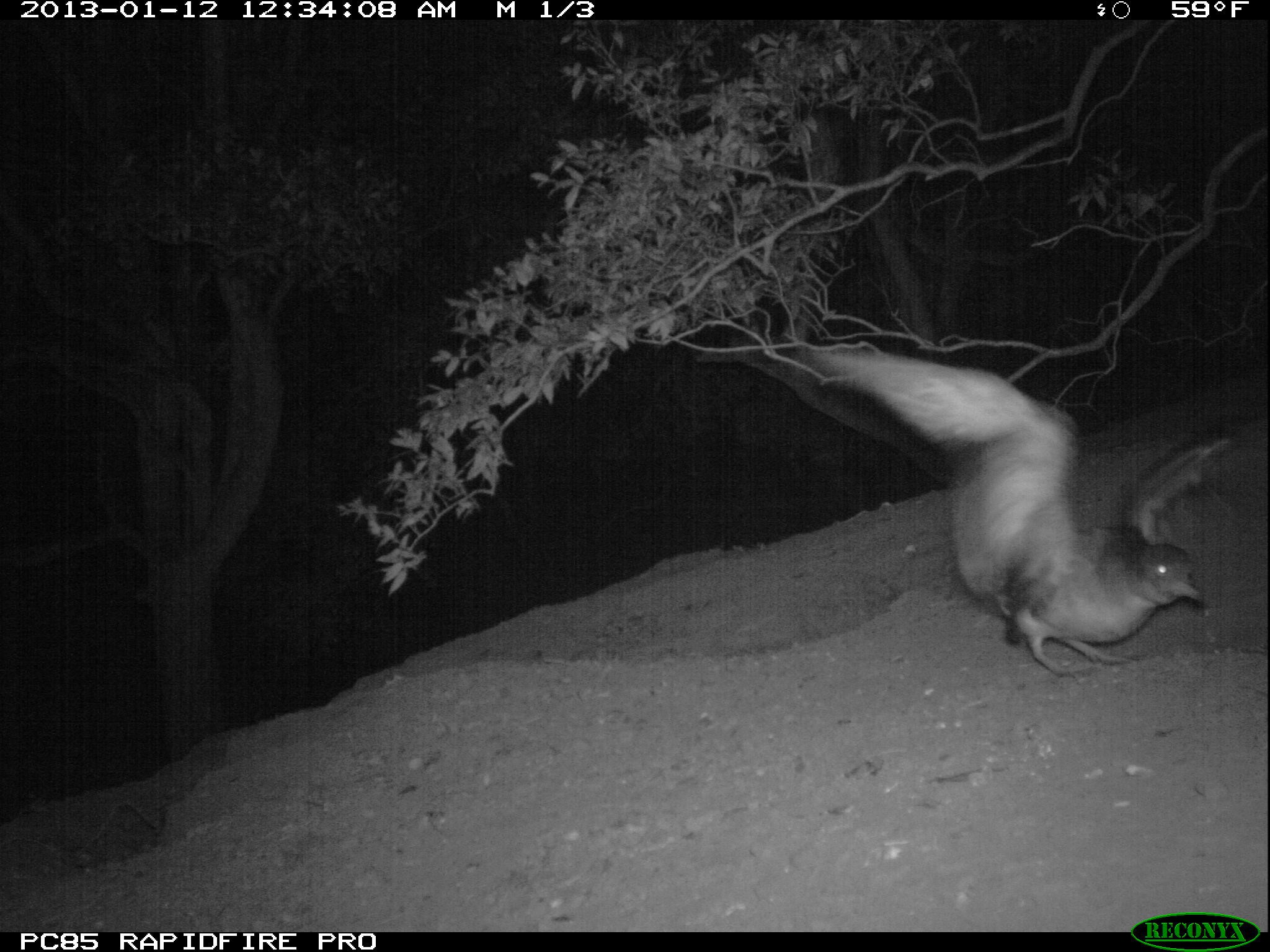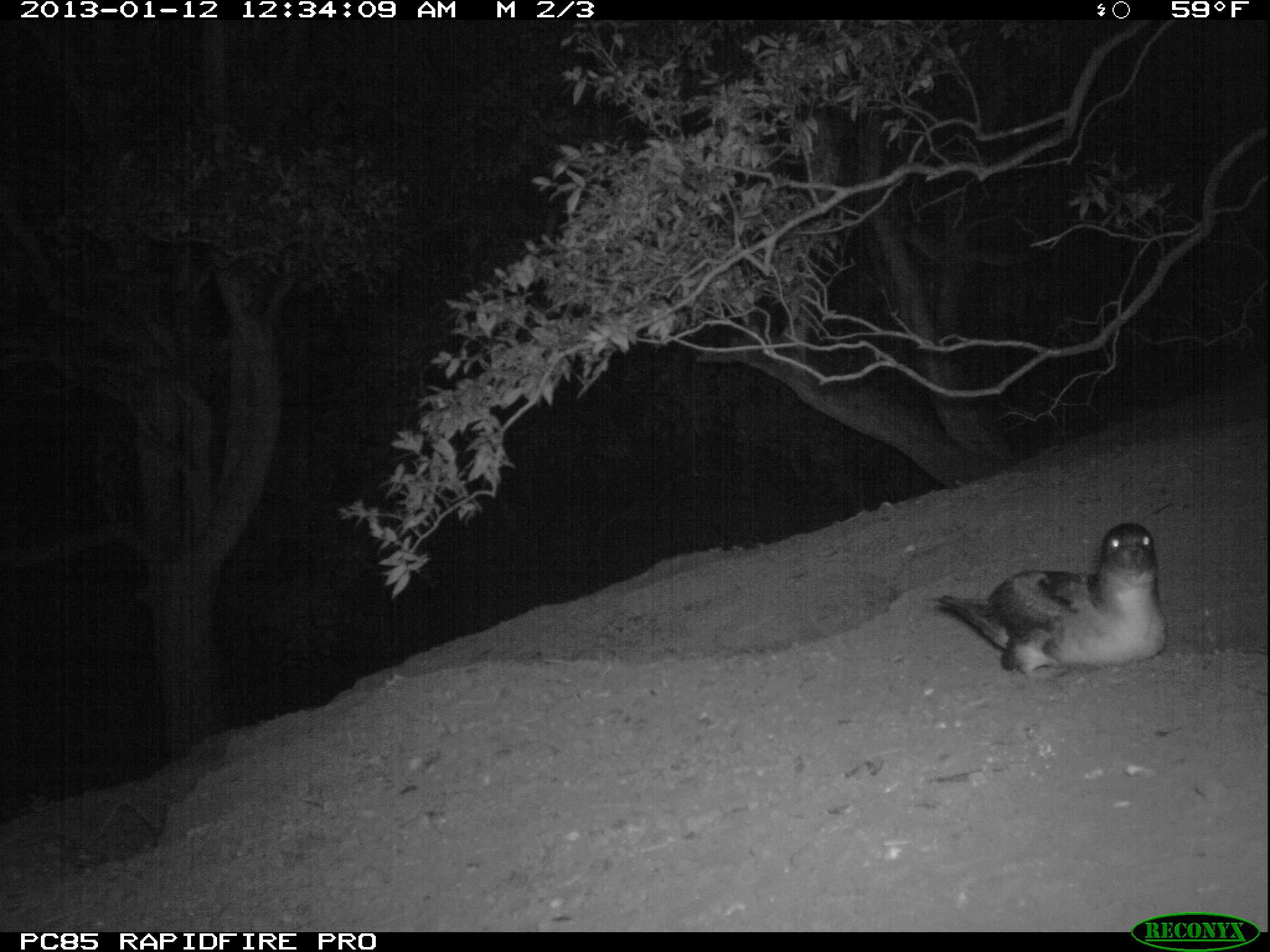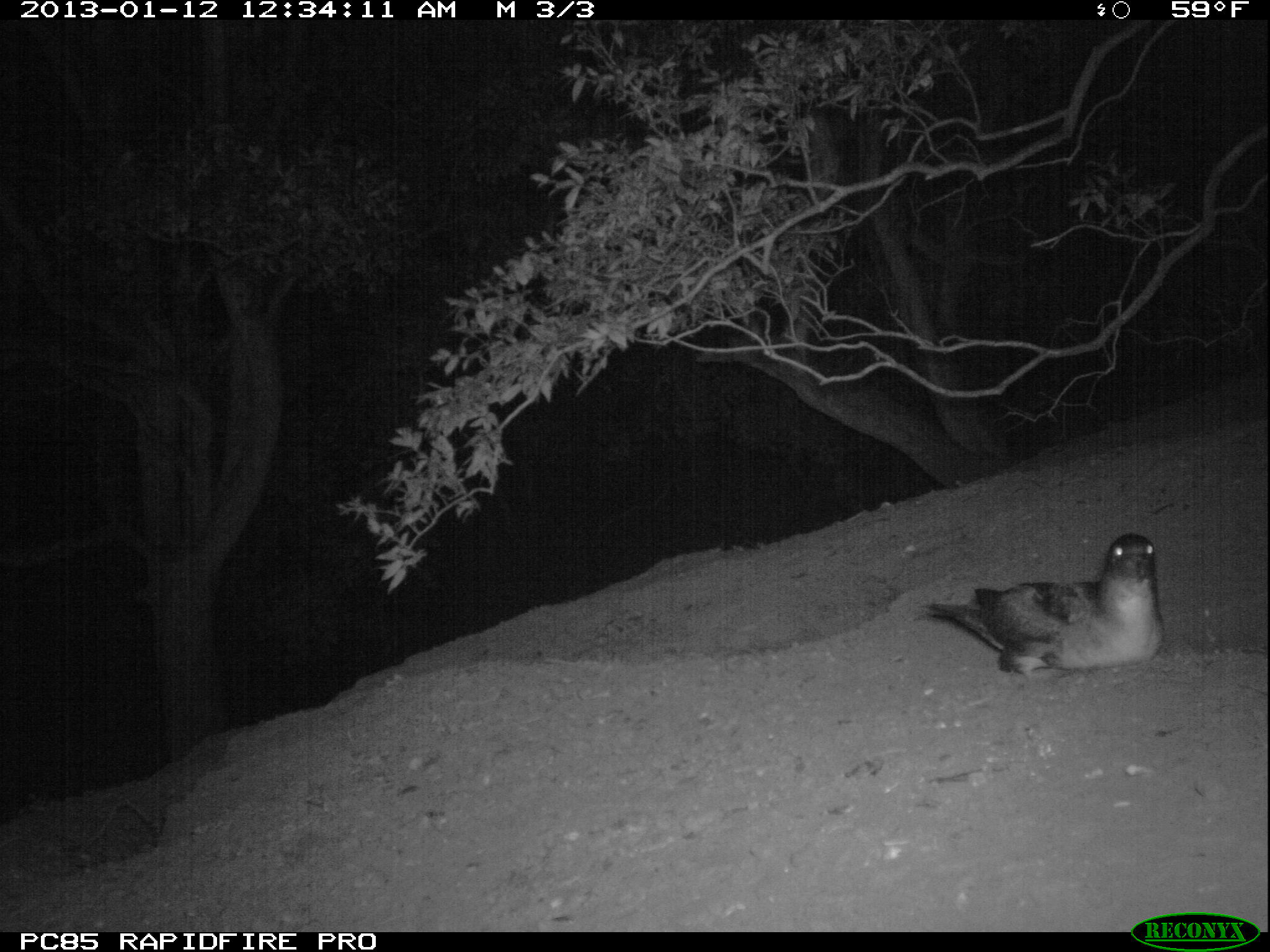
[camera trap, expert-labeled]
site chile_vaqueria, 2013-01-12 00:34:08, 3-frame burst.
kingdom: Animalia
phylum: Chordata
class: Aves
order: Procellariiformes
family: Procellariidae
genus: Calonectris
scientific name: Calonectris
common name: shearwater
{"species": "shearwater (Calonectris)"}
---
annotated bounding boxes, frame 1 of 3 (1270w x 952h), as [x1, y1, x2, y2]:
shearwater: [674, 311, 1243, 679]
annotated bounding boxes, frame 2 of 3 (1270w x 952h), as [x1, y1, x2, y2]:
shearwater: [929, 512, 1174, 683]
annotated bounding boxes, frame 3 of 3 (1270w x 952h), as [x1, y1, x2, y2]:
shearwater: [917, 530, 1168, 683]